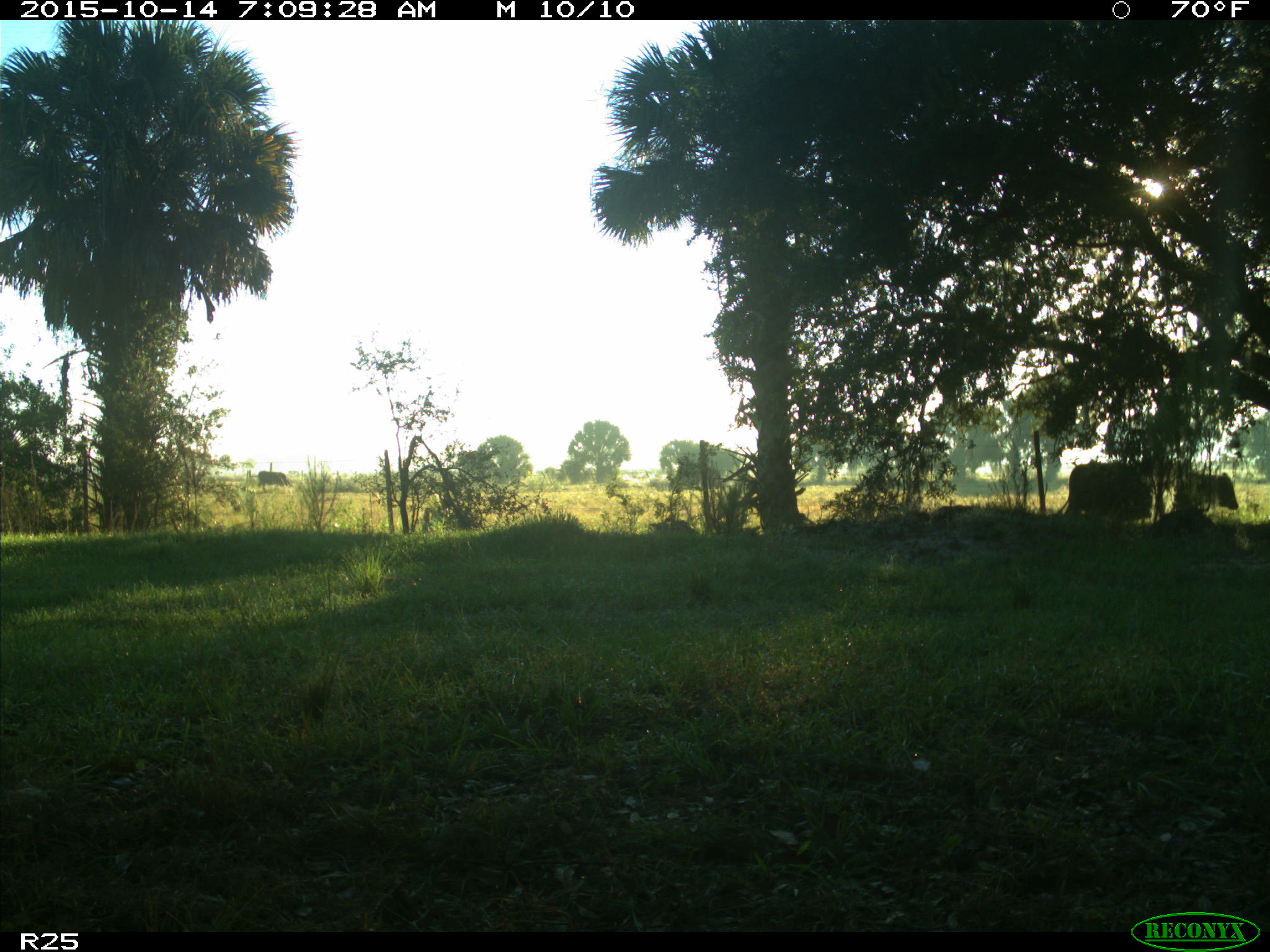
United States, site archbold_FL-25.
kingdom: Animalia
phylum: Chordata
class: Mammalia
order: Artiodactyla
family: Bovidae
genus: Bos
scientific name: Bos taurus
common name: domestic cow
Bos taurus (domestic cow).